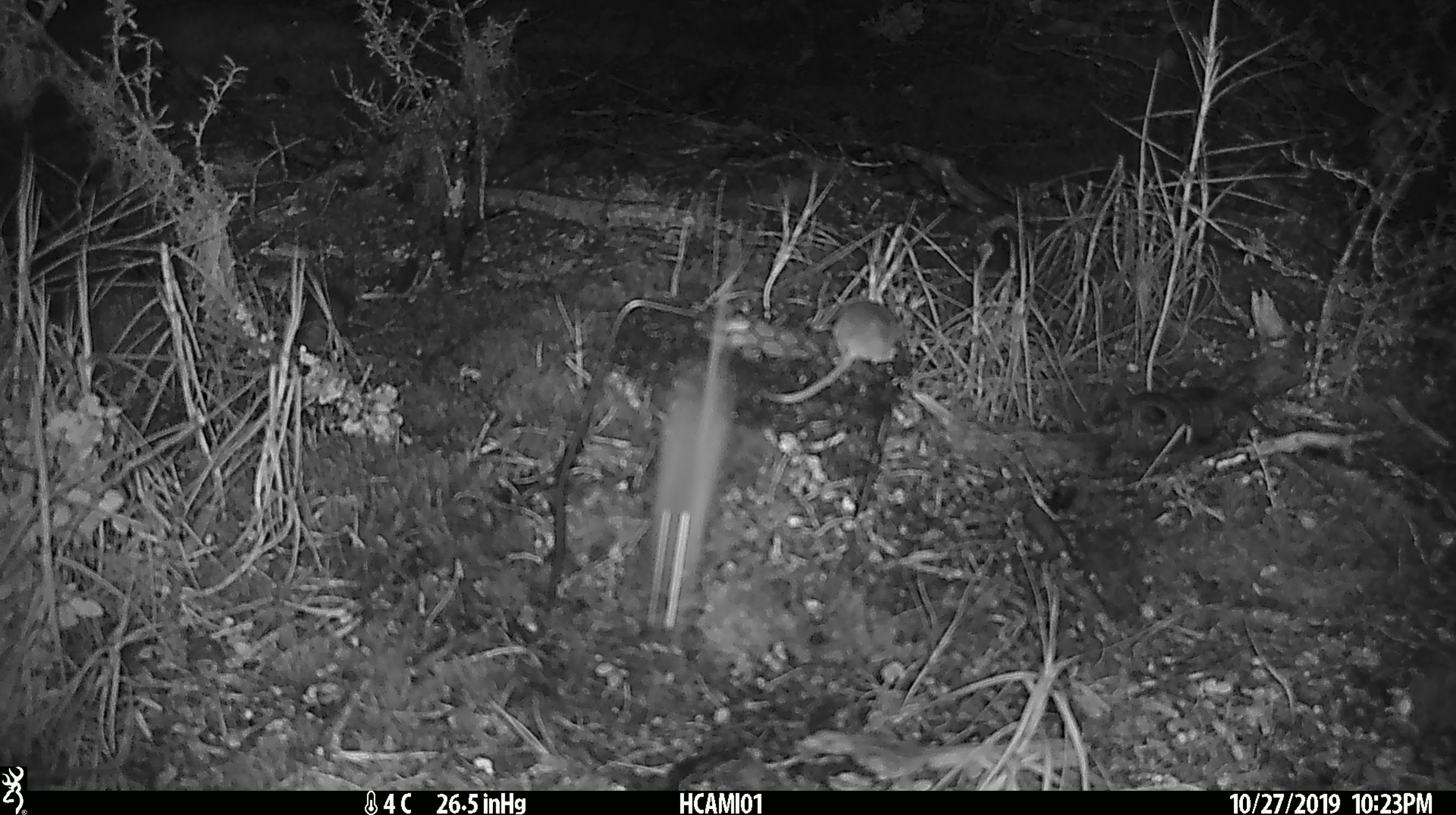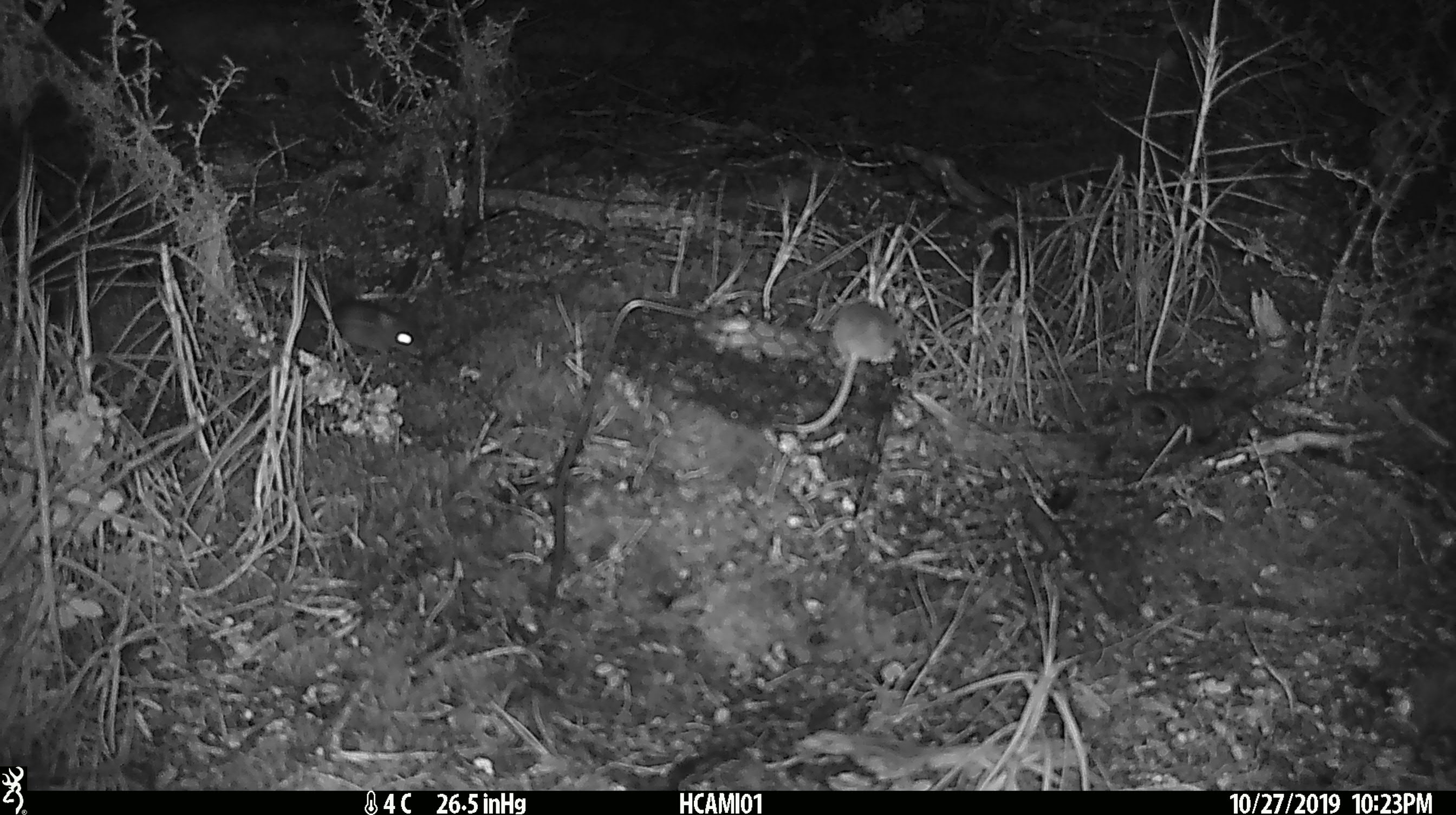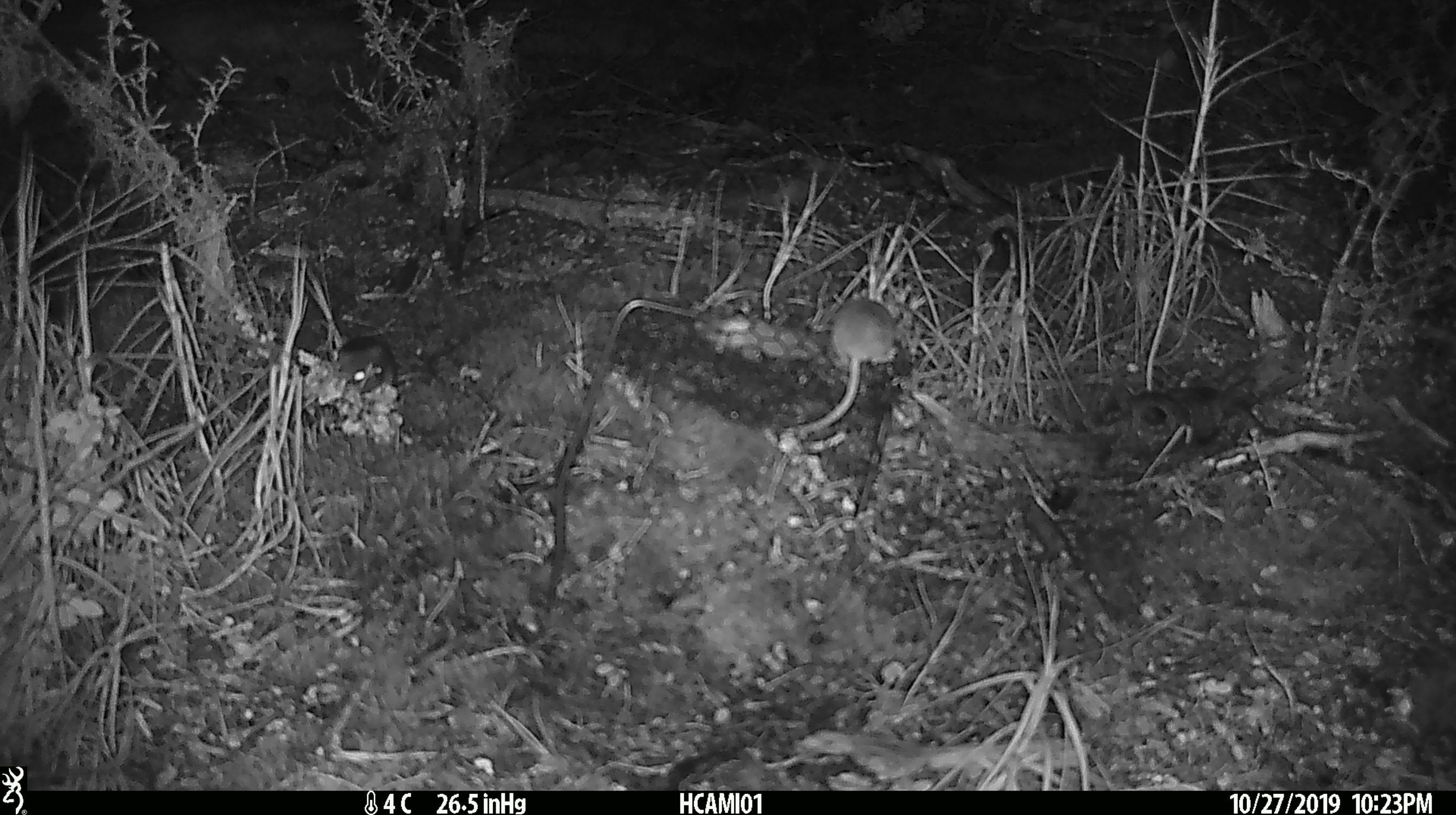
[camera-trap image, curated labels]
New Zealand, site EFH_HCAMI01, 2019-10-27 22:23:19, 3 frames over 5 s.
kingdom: Animalia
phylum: Chordata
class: Mammalia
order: Rodentia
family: Muridae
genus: Mus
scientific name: Mus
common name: mouse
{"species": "mouse (Mus)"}